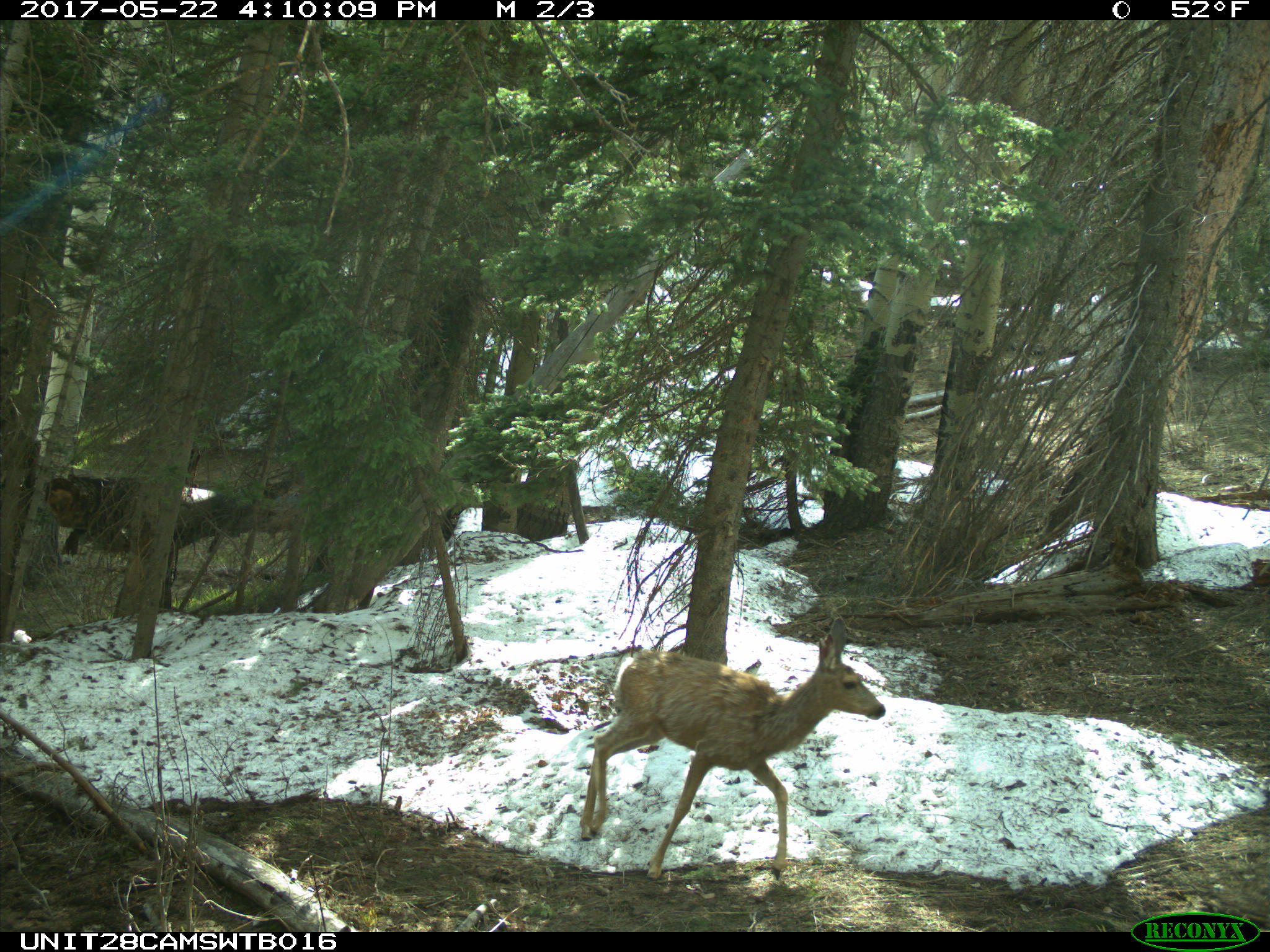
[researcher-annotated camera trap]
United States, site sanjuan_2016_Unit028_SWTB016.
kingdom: Animalia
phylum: Chordata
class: Mammalia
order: Artiodactyla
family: Cervidae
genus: Odocoileus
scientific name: Odocoileus hemionus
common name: mule deer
Odocoileus hemionus (mule deer).